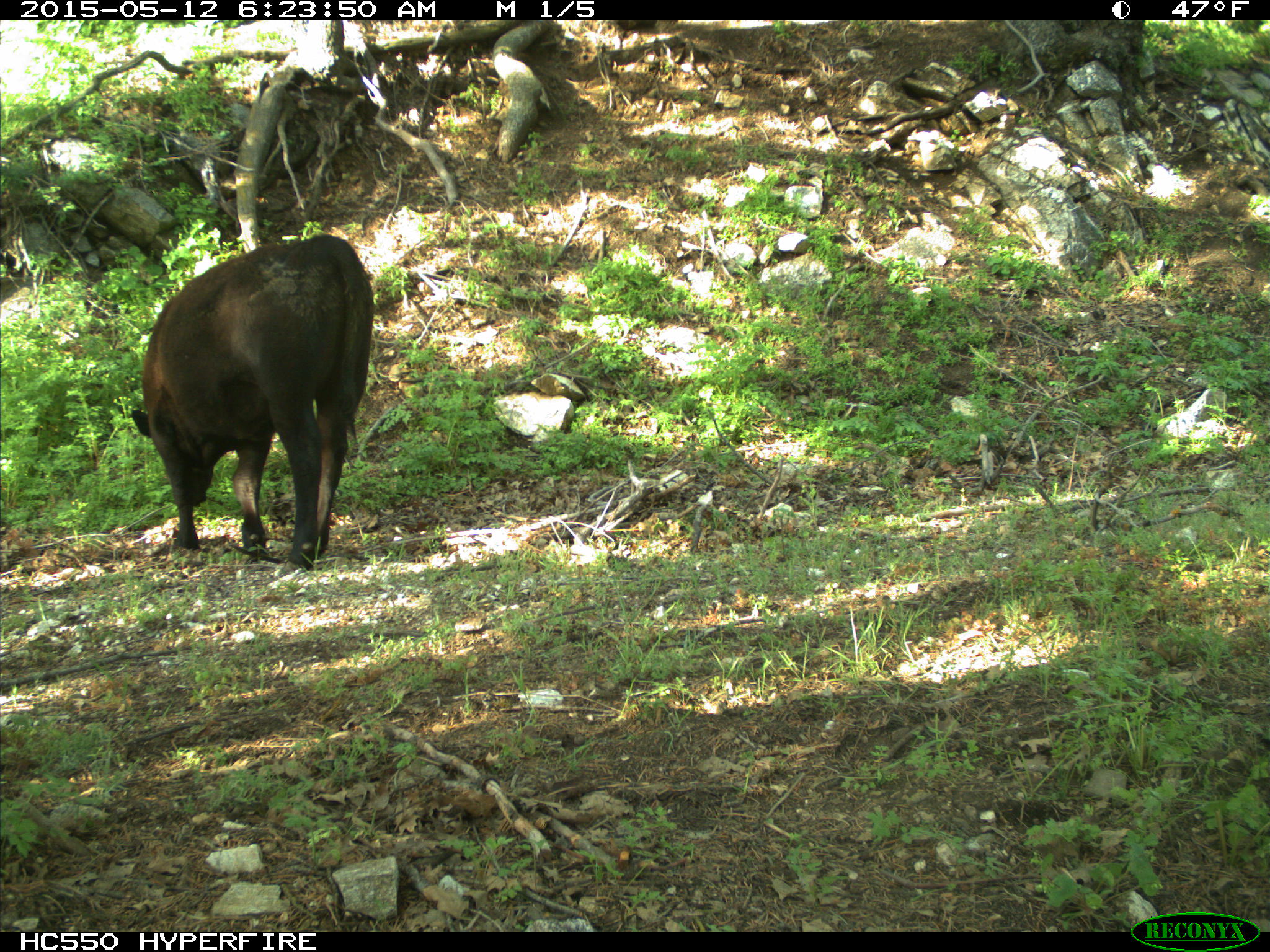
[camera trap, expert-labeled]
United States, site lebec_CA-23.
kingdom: Animalia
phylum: Chordata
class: Mammalia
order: Artiodactyla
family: Bovidae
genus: Bos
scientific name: Bos taurus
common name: domestic cow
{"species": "Bos taurus (domestic cow)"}